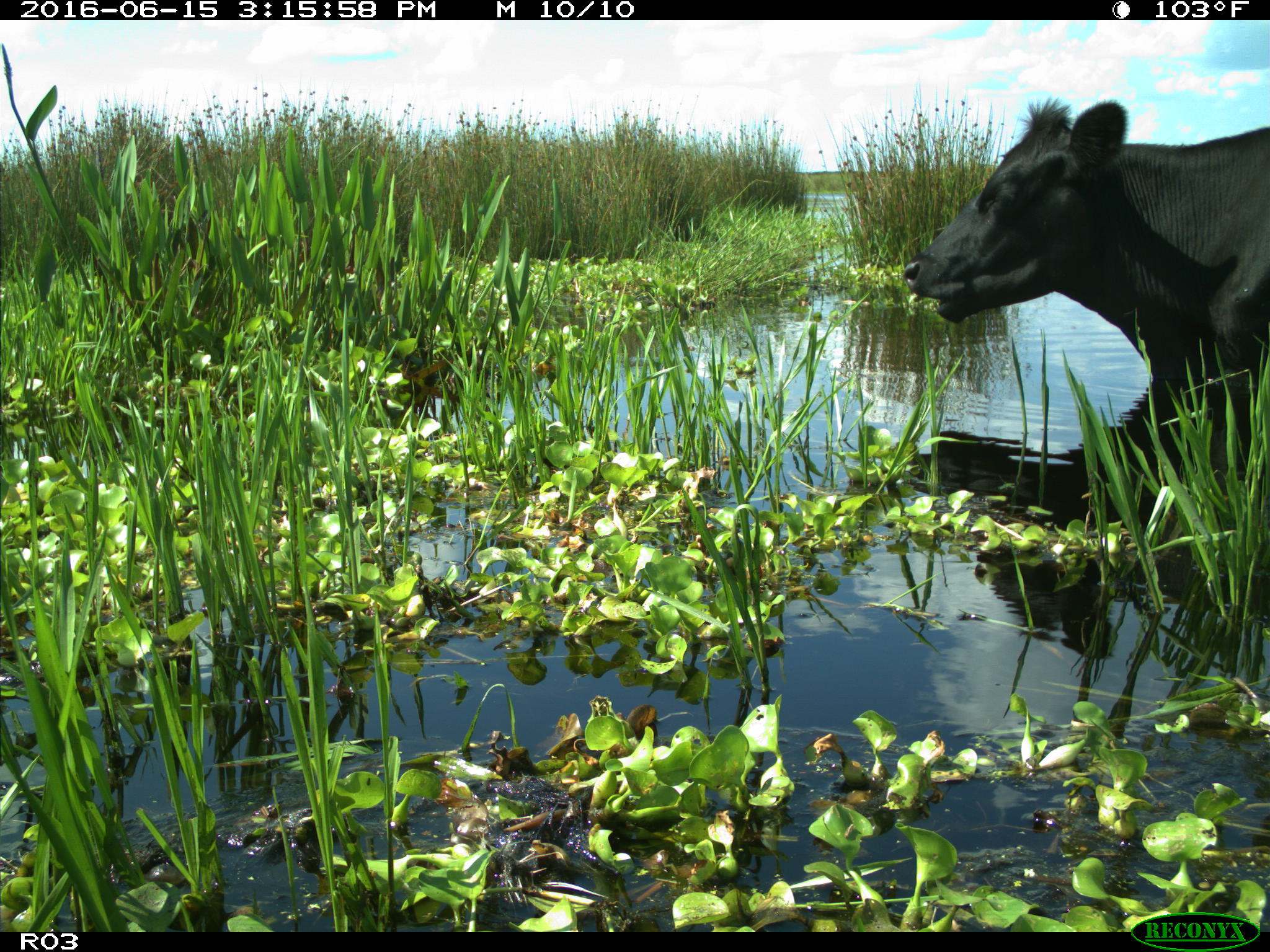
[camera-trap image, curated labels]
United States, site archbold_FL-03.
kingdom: Animalia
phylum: Chordata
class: Mammalia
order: Artiodactyla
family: Bovidae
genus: Bos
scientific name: Bos taurus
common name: domestic cow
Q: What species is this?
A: Bos taurus (domestic cow).